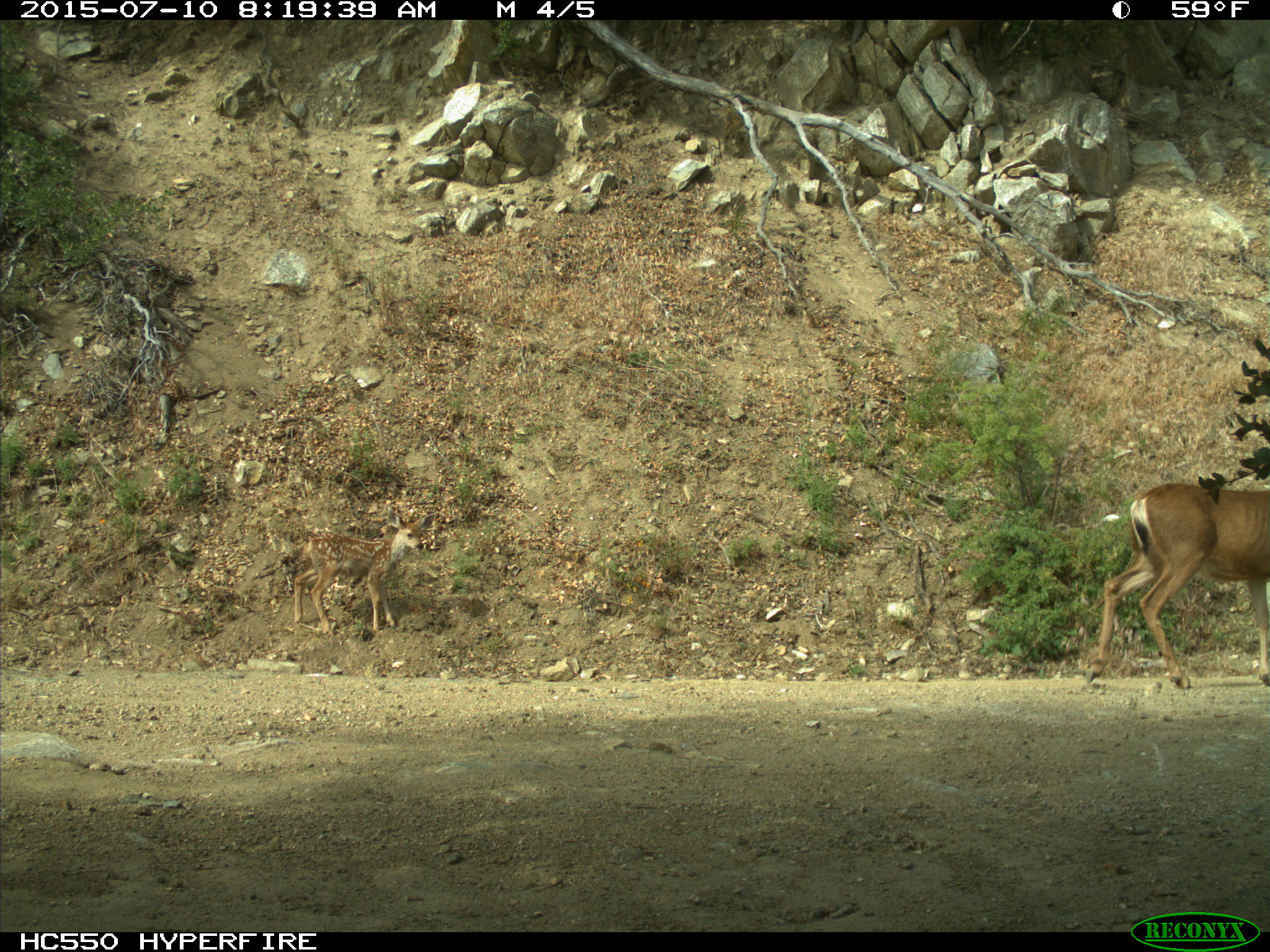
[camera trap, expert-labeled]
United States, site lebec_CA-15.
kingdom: Animalia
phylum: Chordata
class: Mammalia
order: Artiodactyla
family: Cervidae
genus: Odocoileus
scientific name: Odocoileus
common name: deer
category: unidentified deer